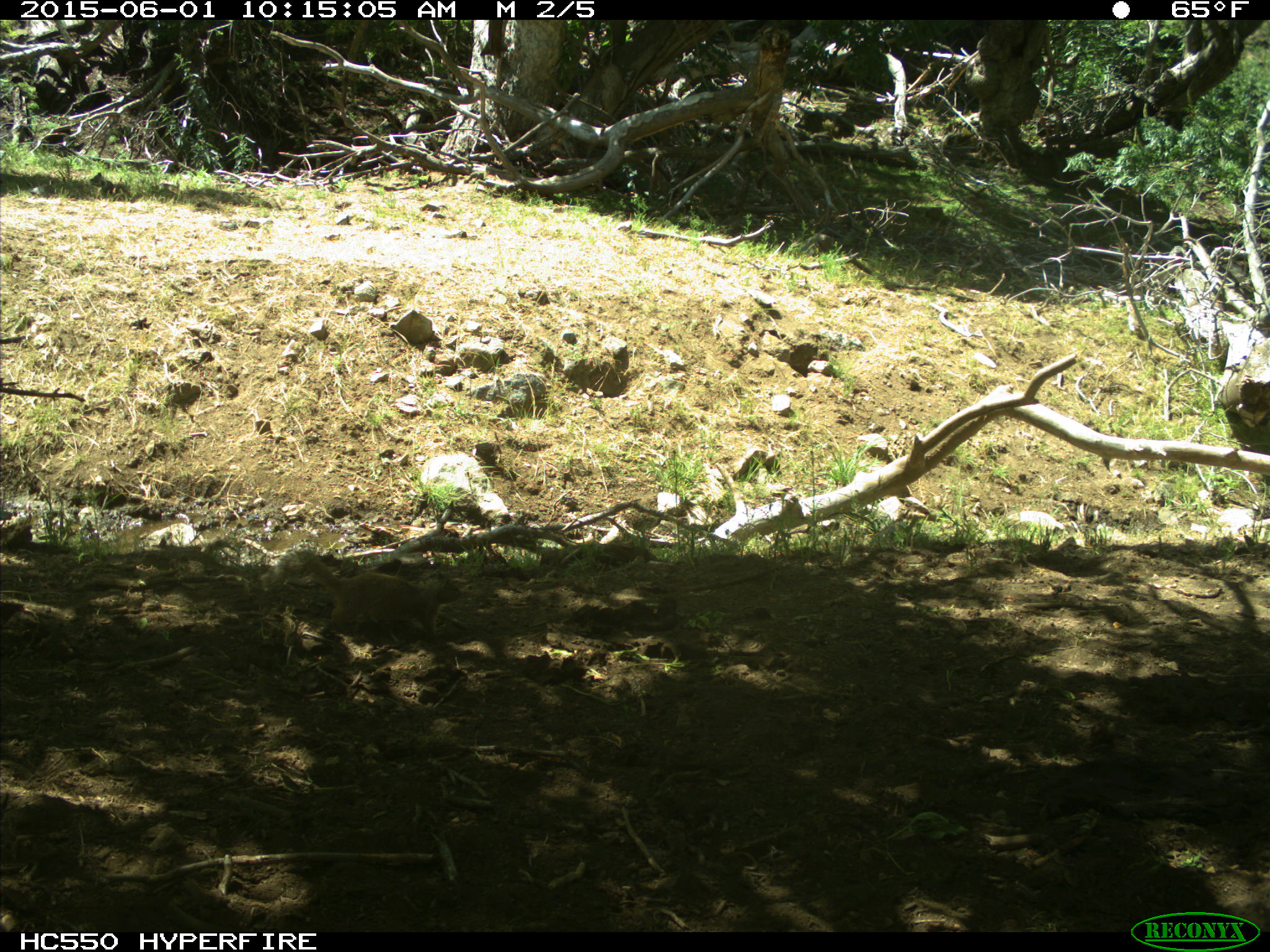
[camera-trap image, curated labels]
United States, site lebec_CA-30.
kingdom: Animalia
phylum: Chordata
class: Mammalia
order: Rodentia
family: Sciuridae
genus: Otospermophilus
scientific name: Otospermophilus beecheyi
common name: california ground squirrel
Otospermophilus beecheyi (california ground squirrel).